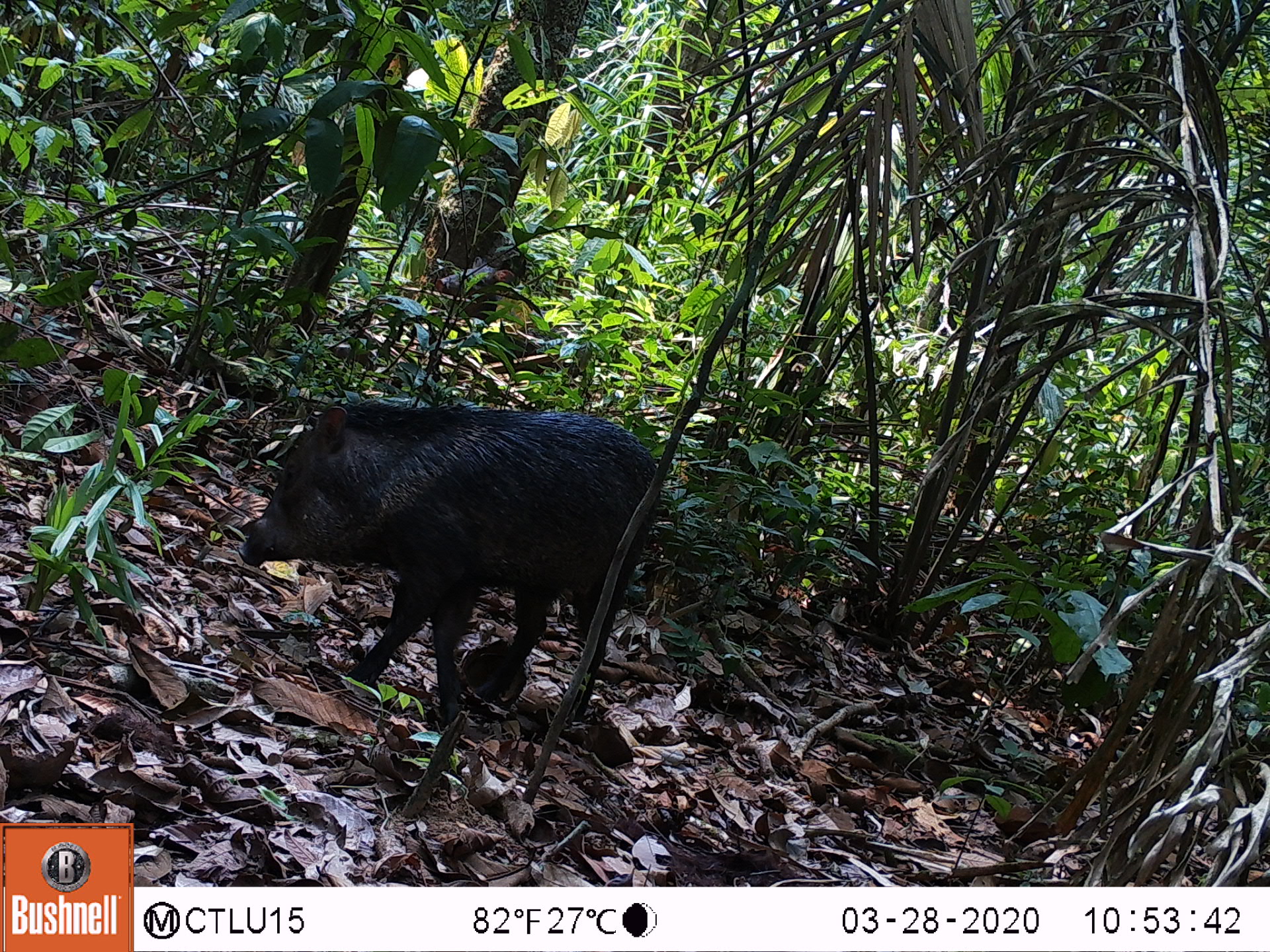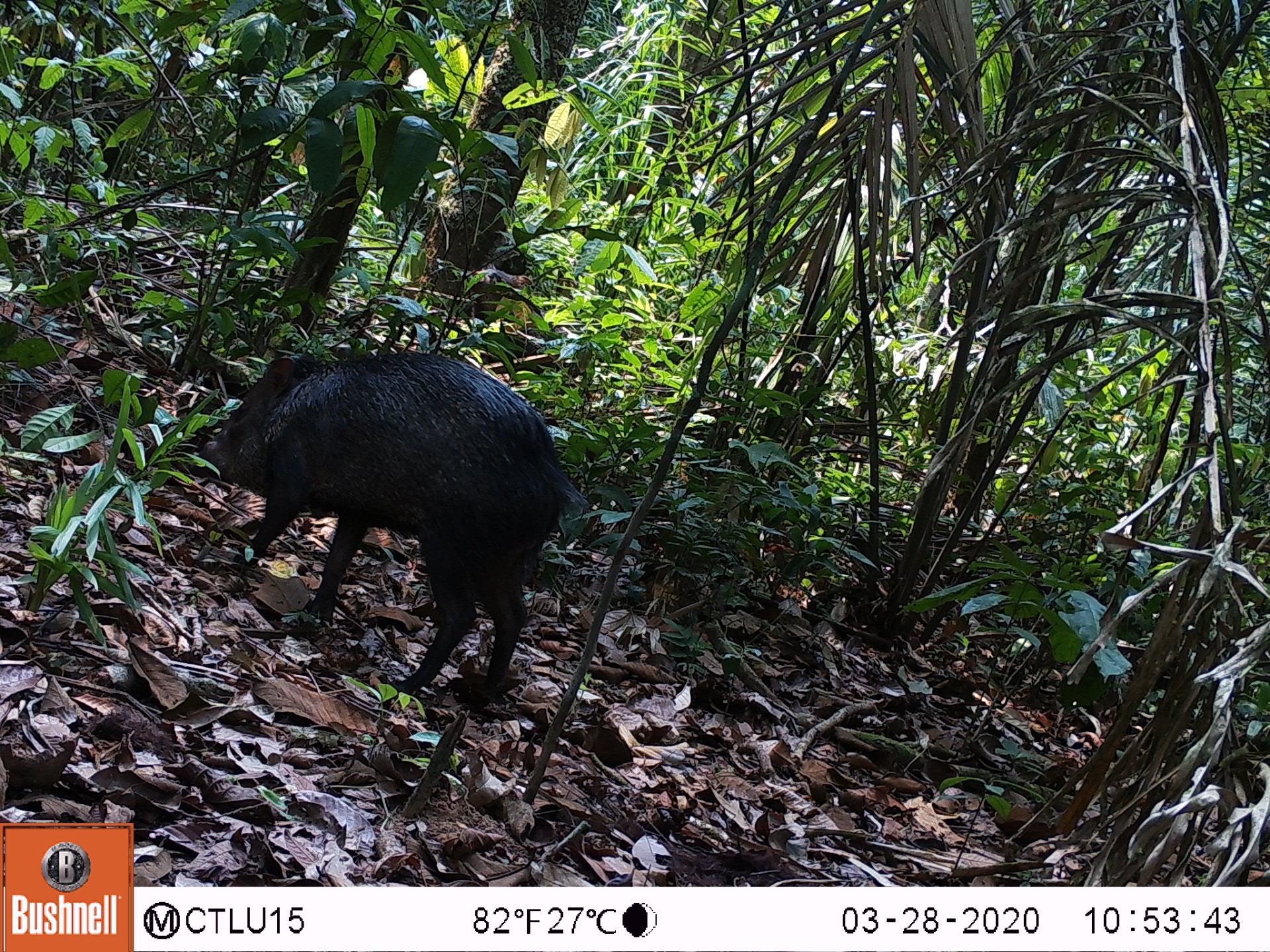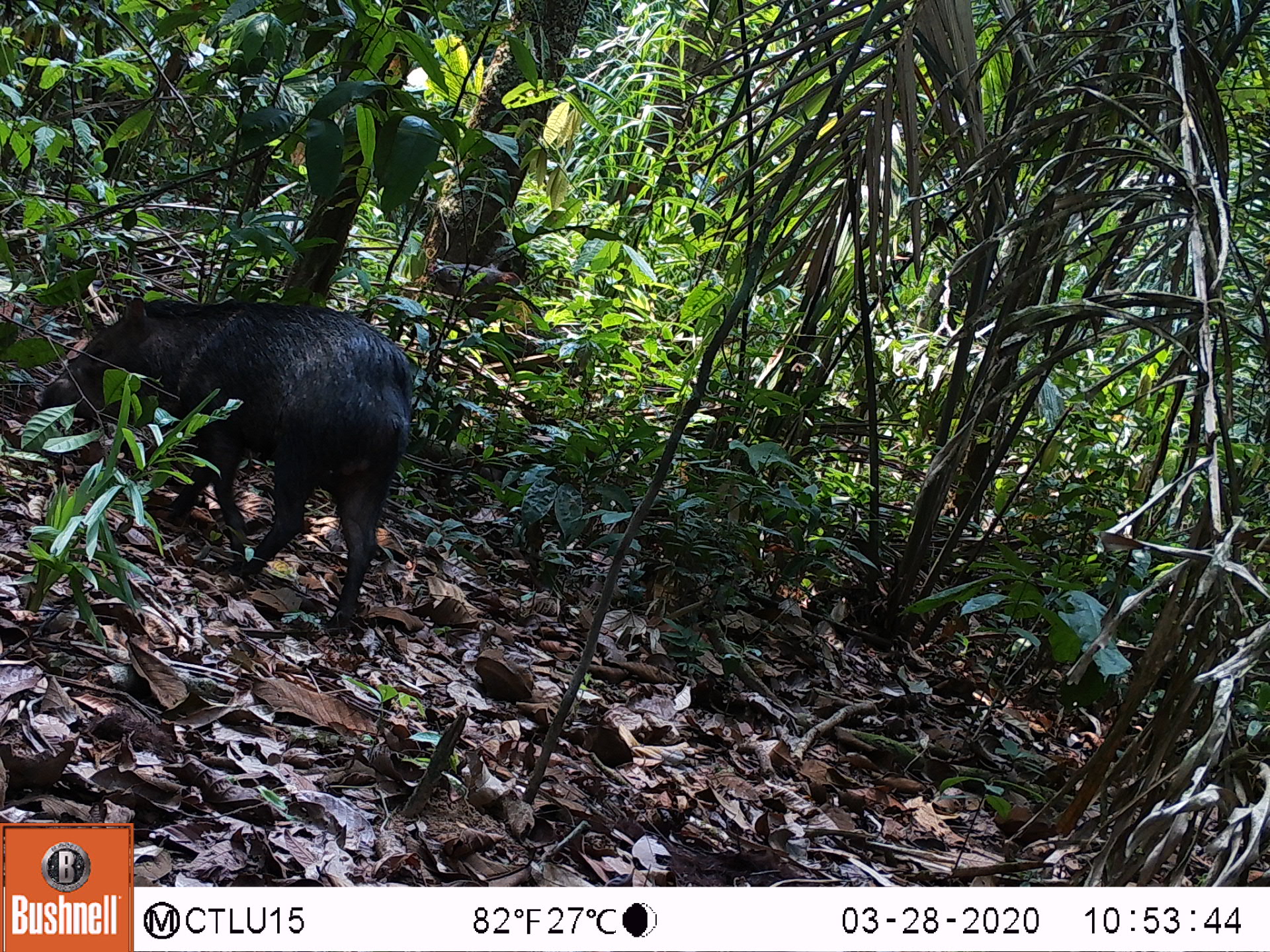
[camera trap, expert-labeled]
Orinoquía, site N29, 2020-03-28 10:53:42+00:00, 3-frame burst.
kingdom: Animalia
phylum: Chordata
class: Mammalia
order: Artiodactyla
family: Tayassuidae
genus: Pecari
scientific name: Pecari tajacu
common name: collared peccary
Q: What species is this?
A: Collared peccary (Pecari tajacu).